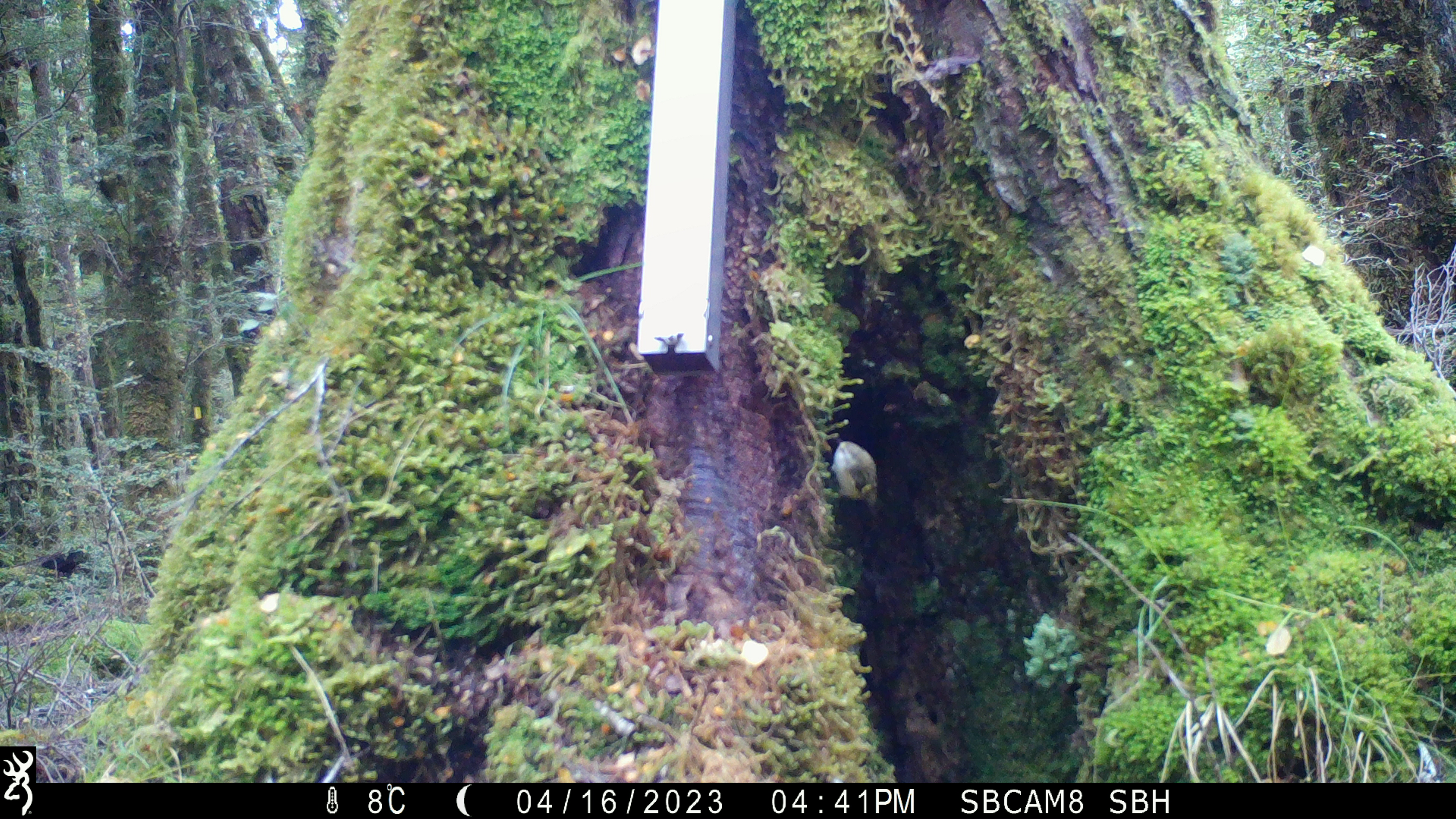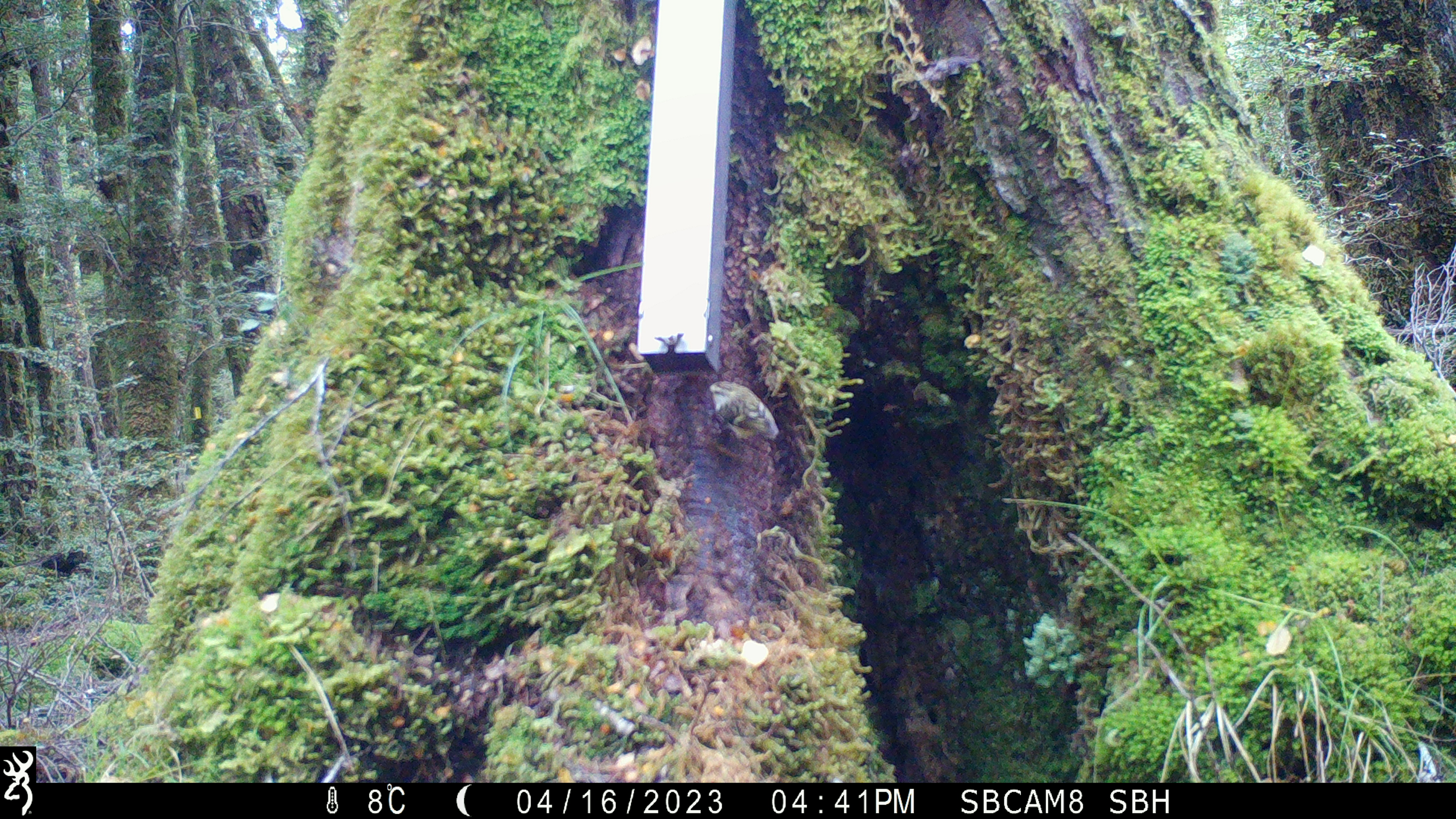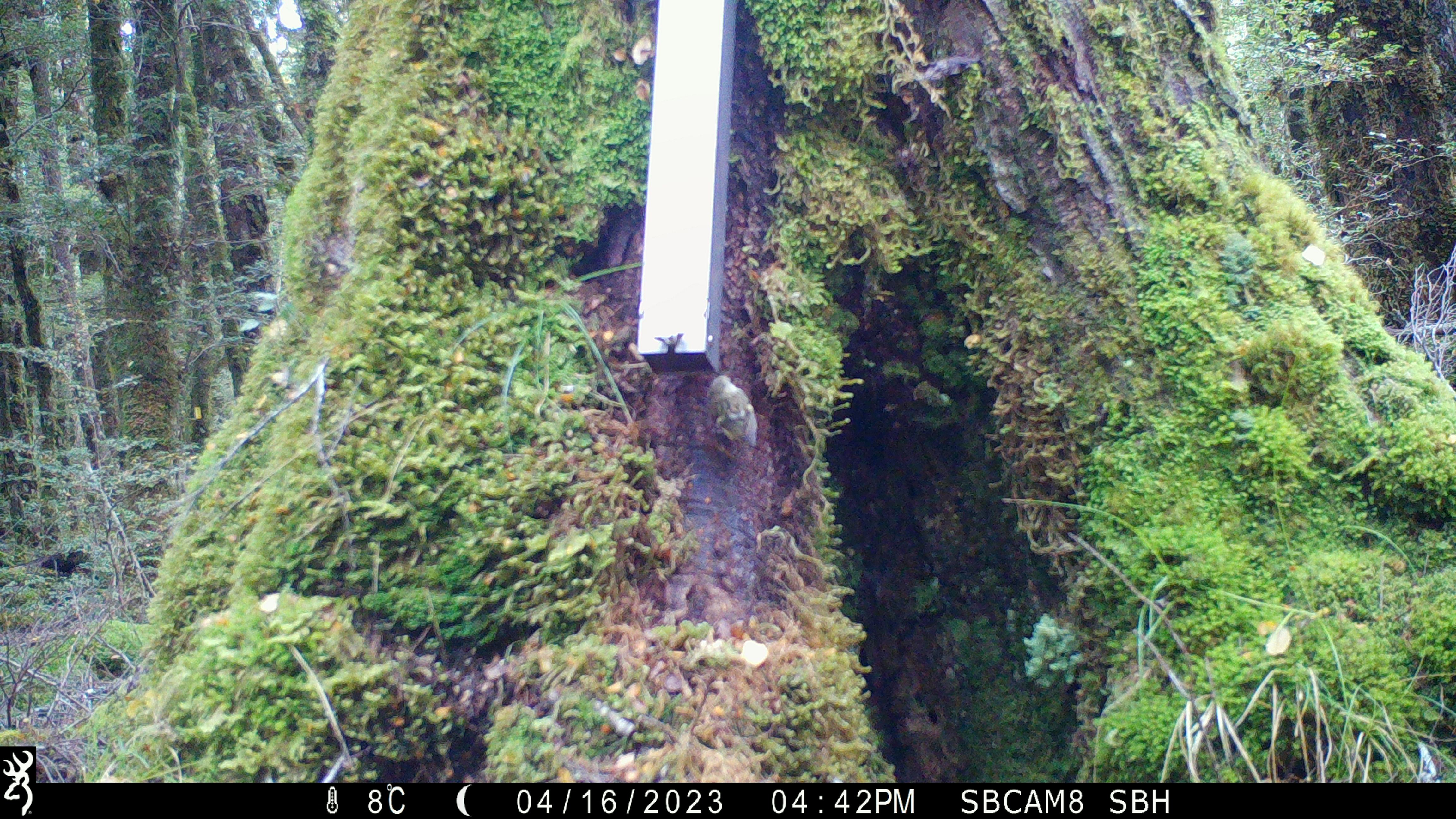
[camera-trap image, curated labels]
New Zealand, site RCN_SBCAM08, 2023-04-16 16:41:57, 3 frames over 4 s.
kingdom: Animalia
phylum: Chordata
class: Aves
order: Passeriformes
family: Acanthisittidae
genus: Acanthisitta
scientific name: Acanthisitta chloris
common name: rifleman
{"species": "rifleman (Acanthisitta chloris)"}